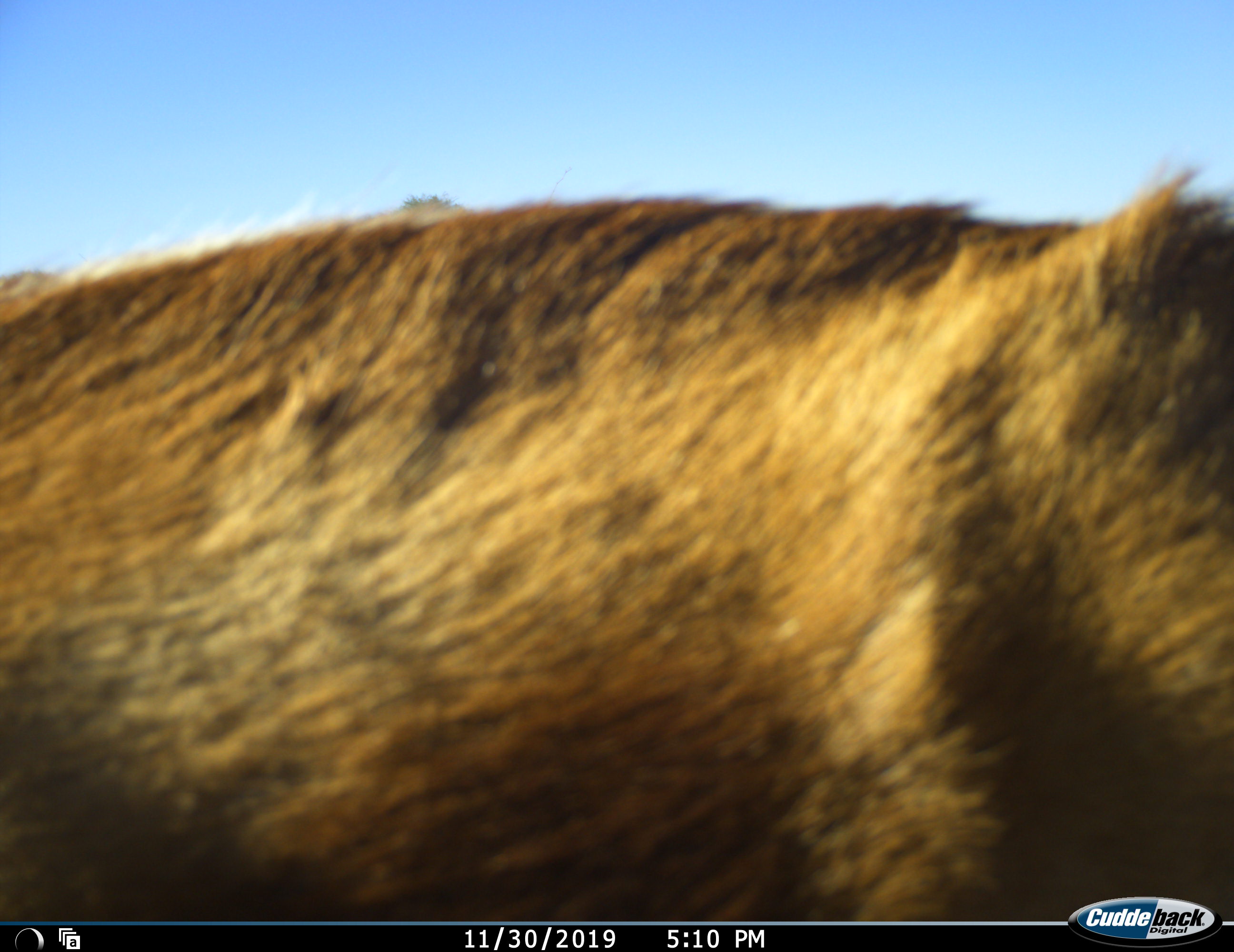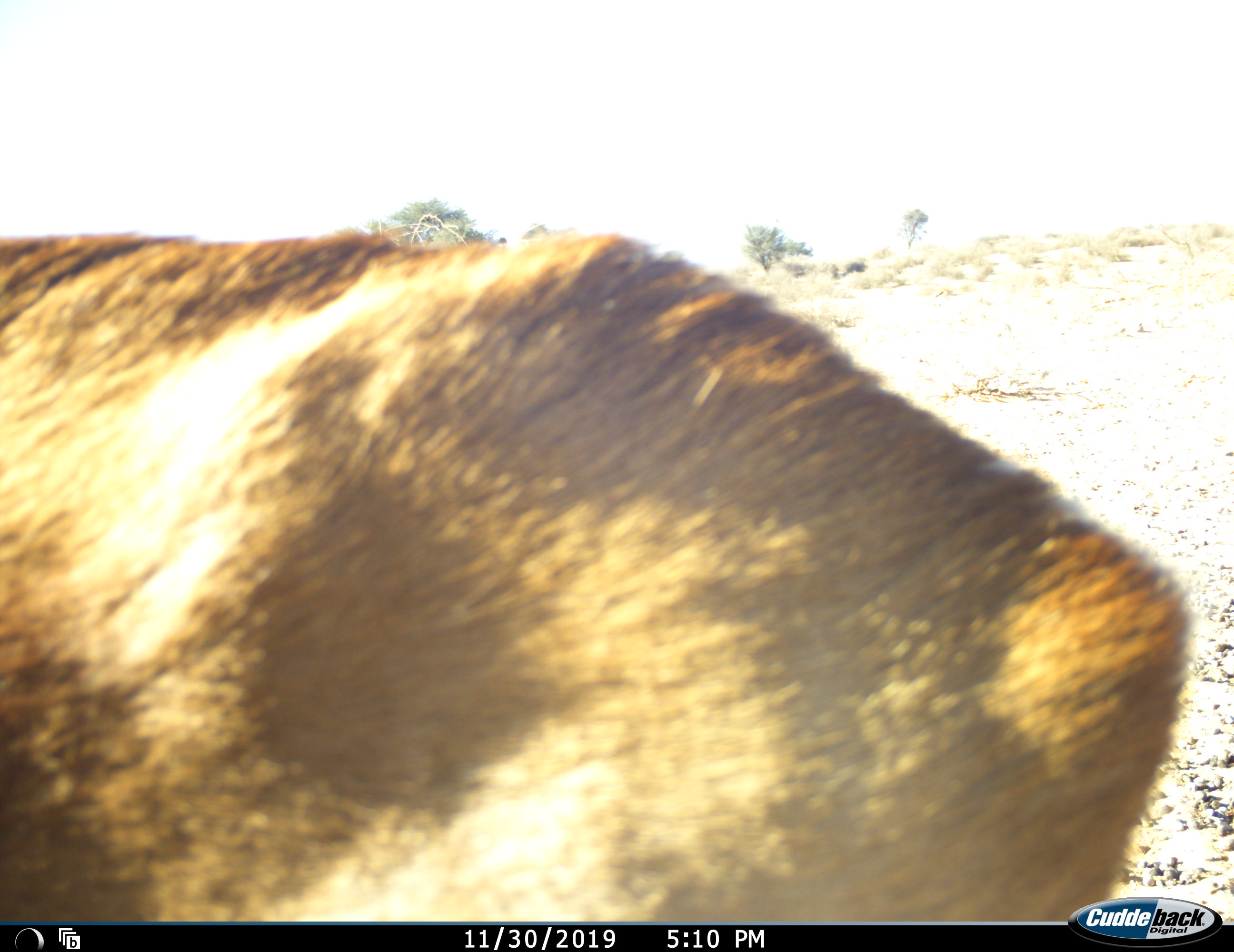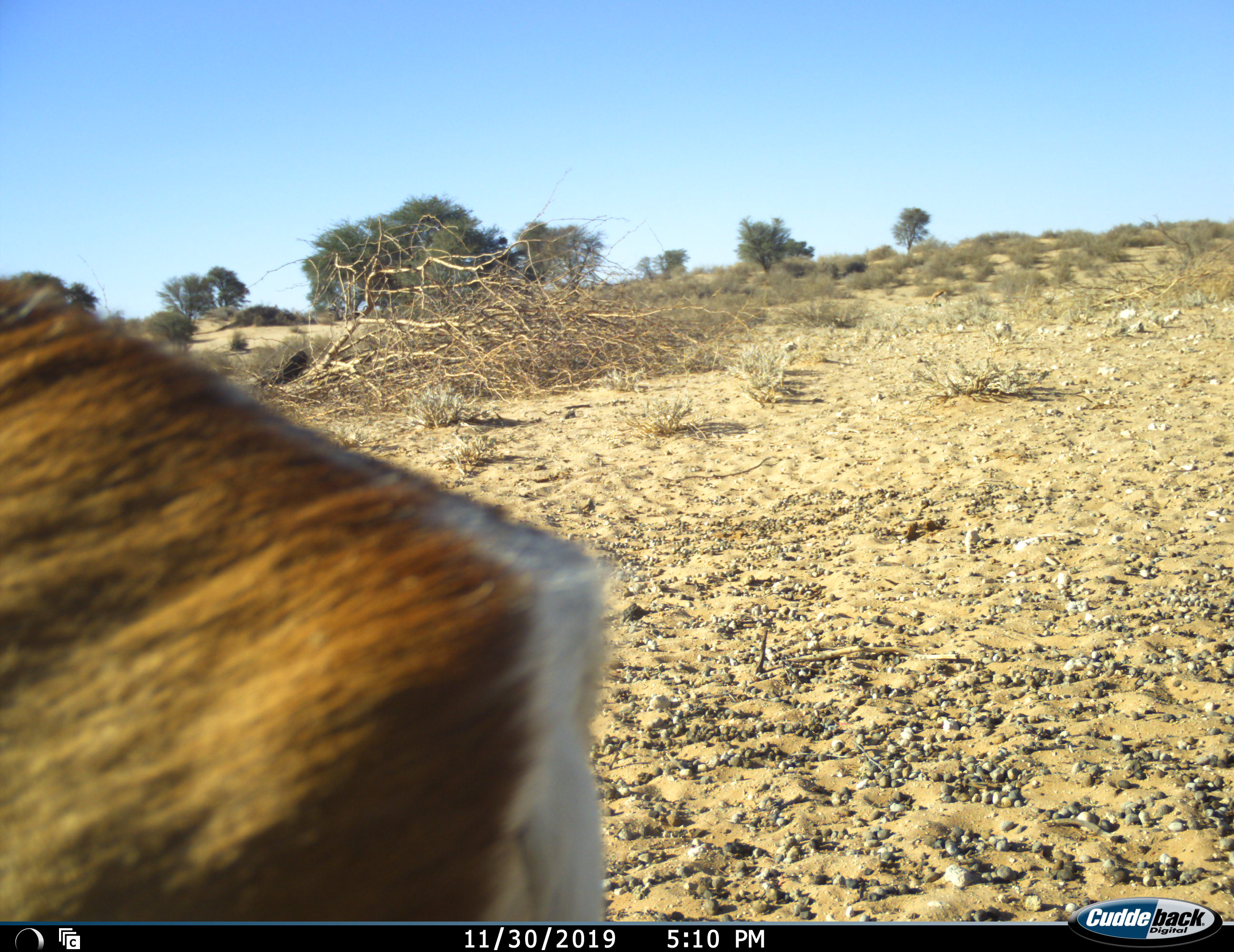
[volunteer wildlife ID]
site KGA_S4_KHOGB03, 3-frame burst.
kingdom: Animalia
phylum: Chordata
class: Mammalia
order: Artiodactyla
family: Bovidae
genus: Antidorcas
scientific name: Antidorcas marsupialis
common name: springbok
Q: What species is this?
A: Springbok (Antidorcas marsupialis).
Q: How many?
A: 1.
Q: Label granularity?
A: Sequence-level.